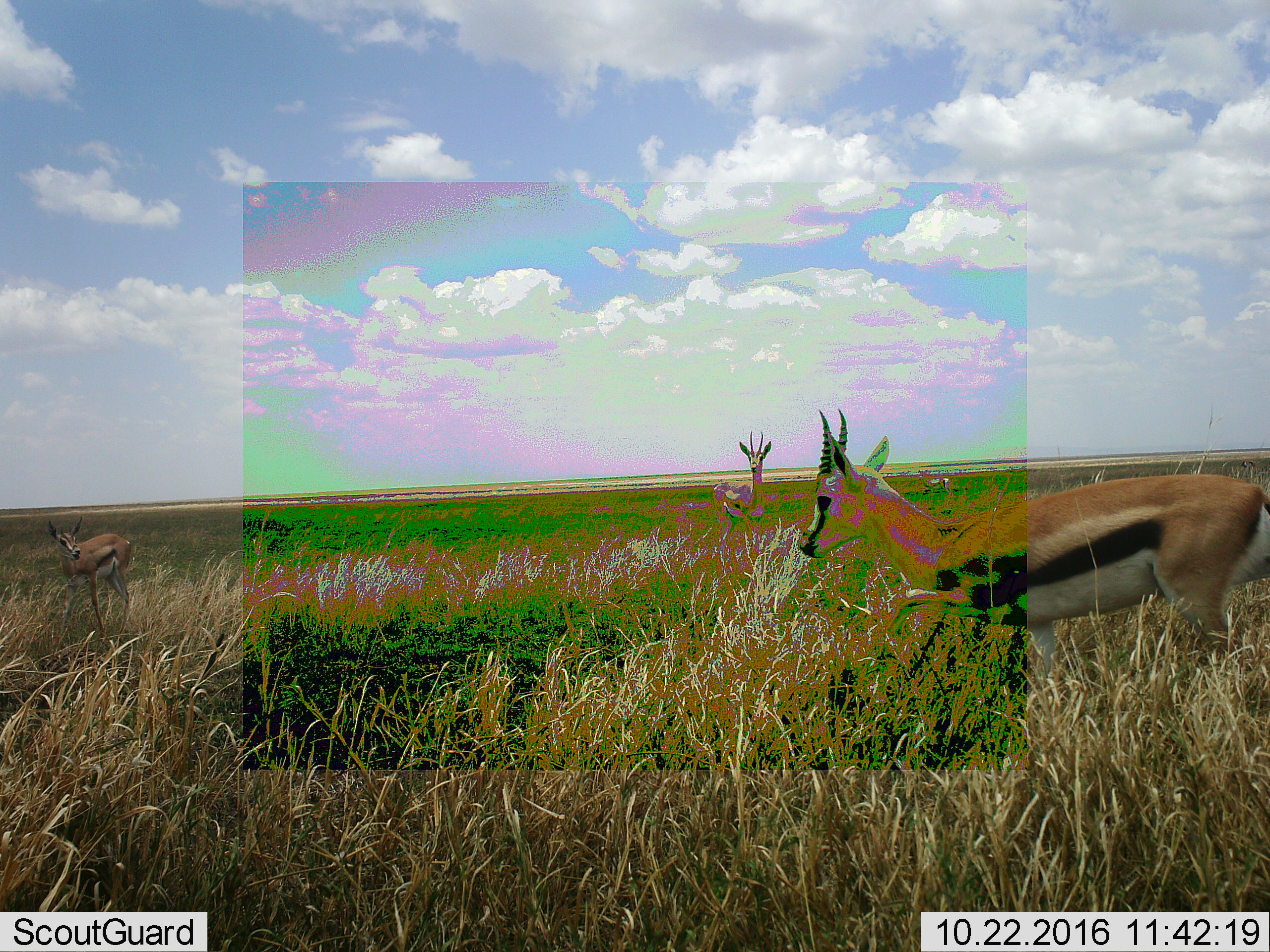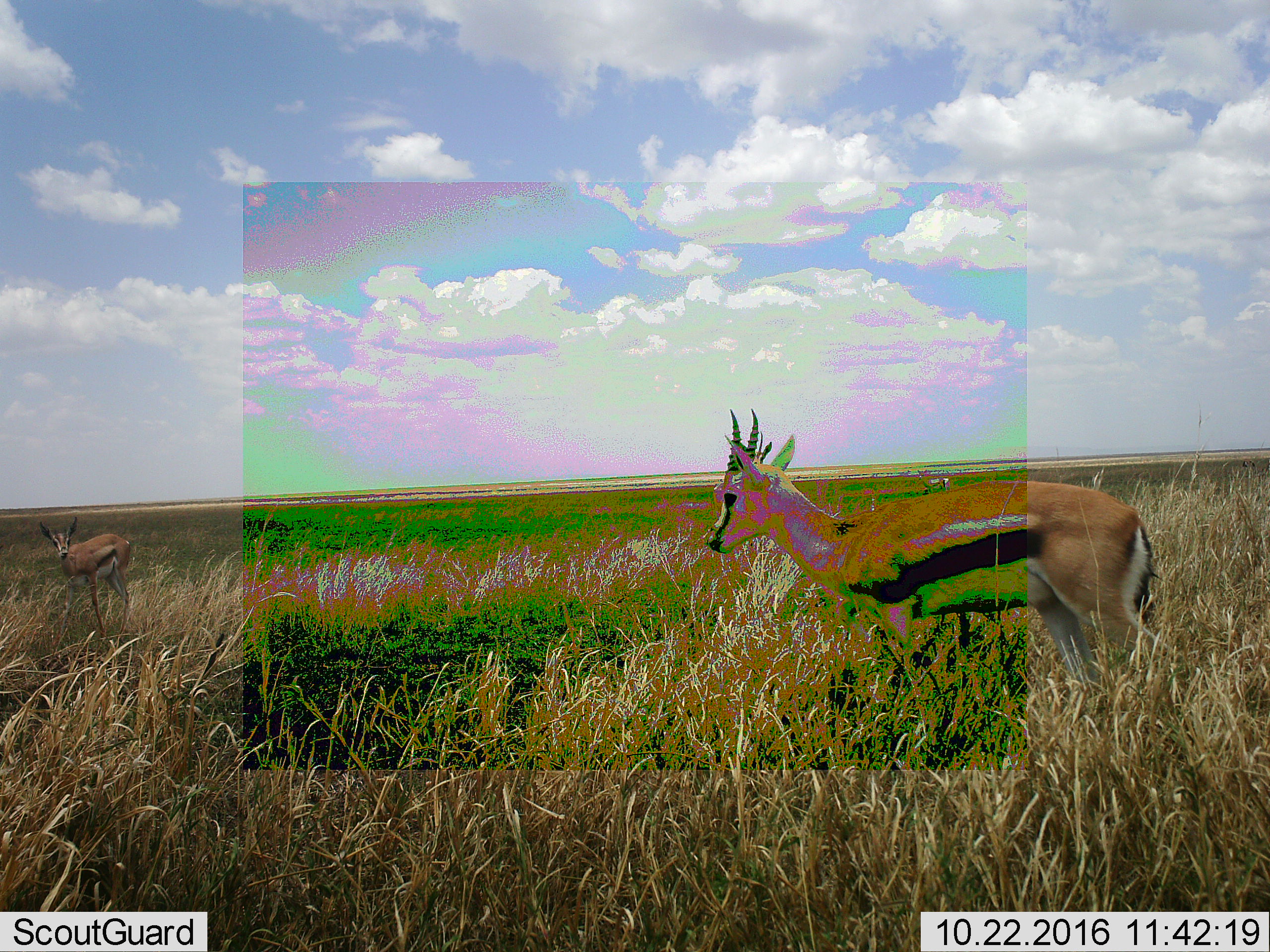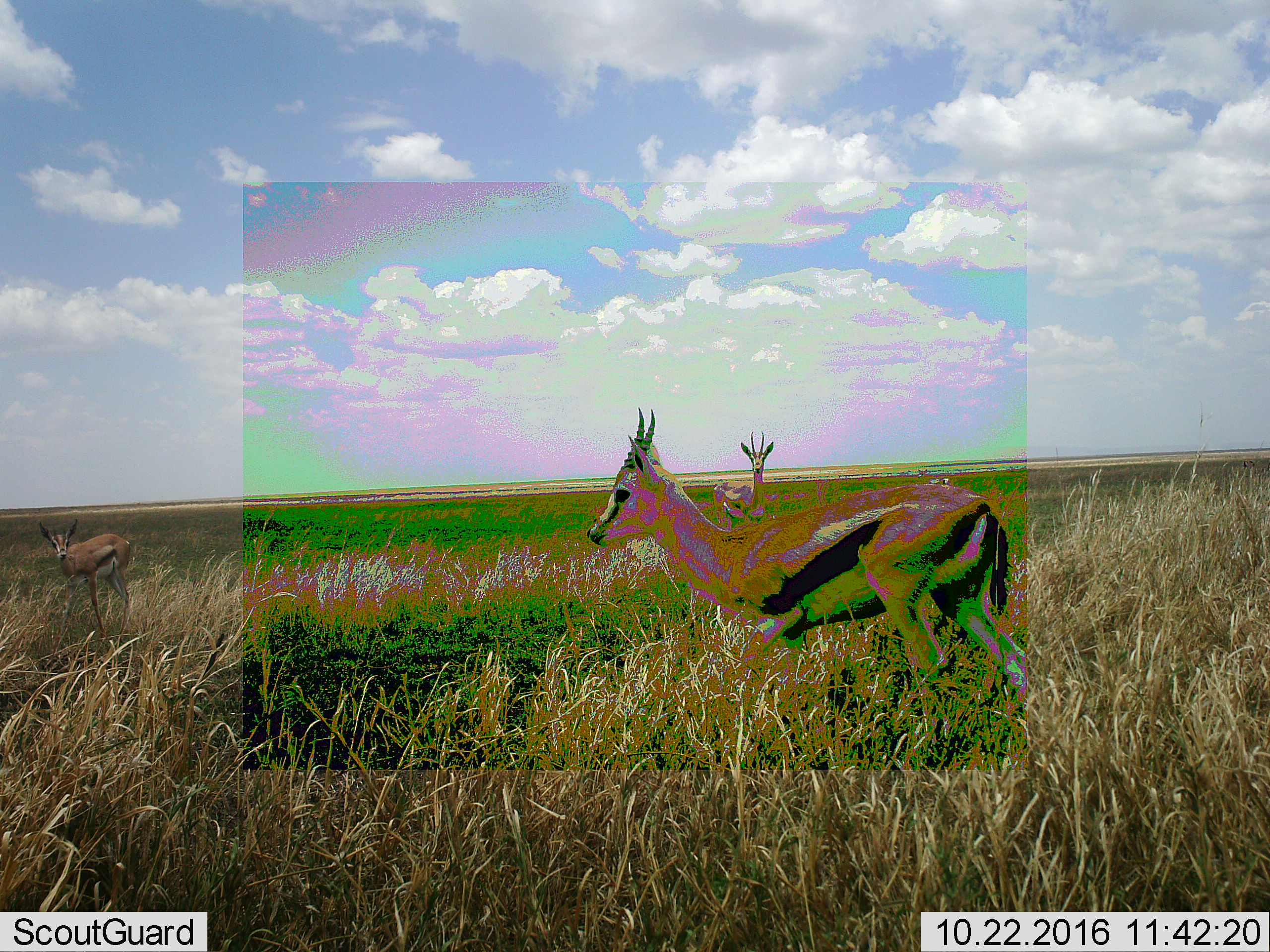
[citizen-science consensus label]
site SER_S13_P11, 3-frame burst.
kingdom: Animalia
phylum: Chordata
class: Mammalia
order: Artiodactyla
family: Bovidae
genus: Eudorcas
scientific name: Eudorcas thomsonii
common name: thomson's gazelle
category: gazellethomsons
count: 3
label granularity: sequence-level